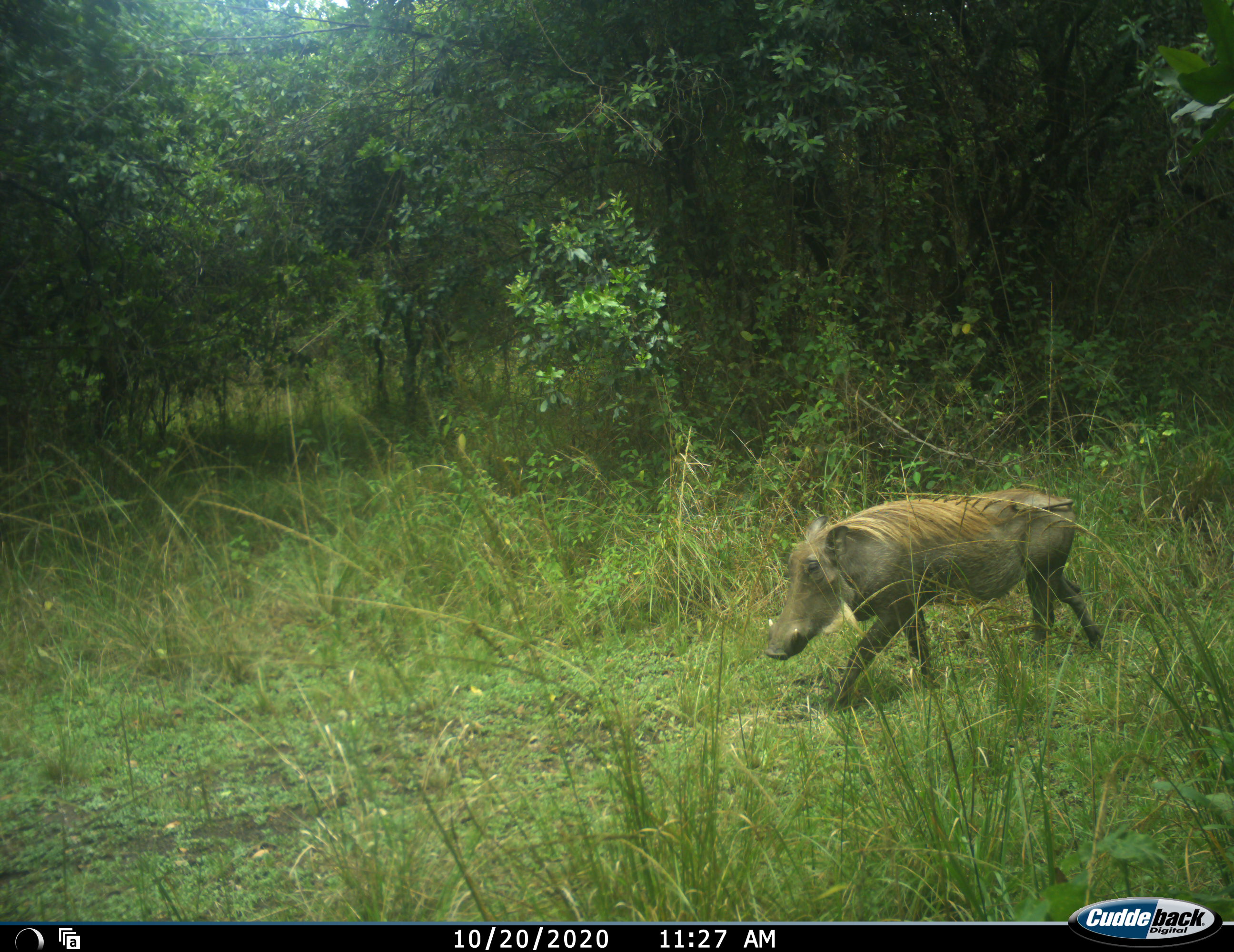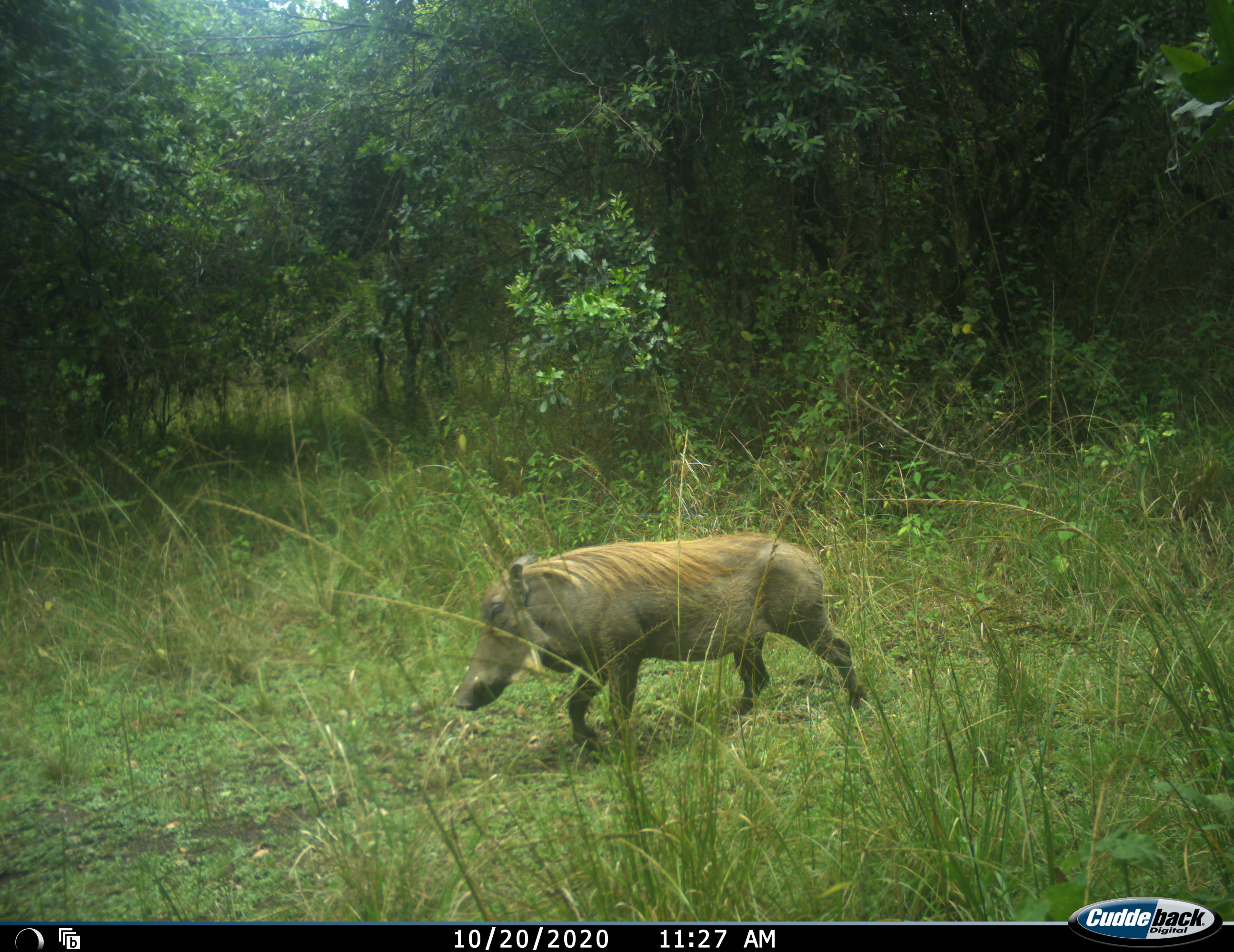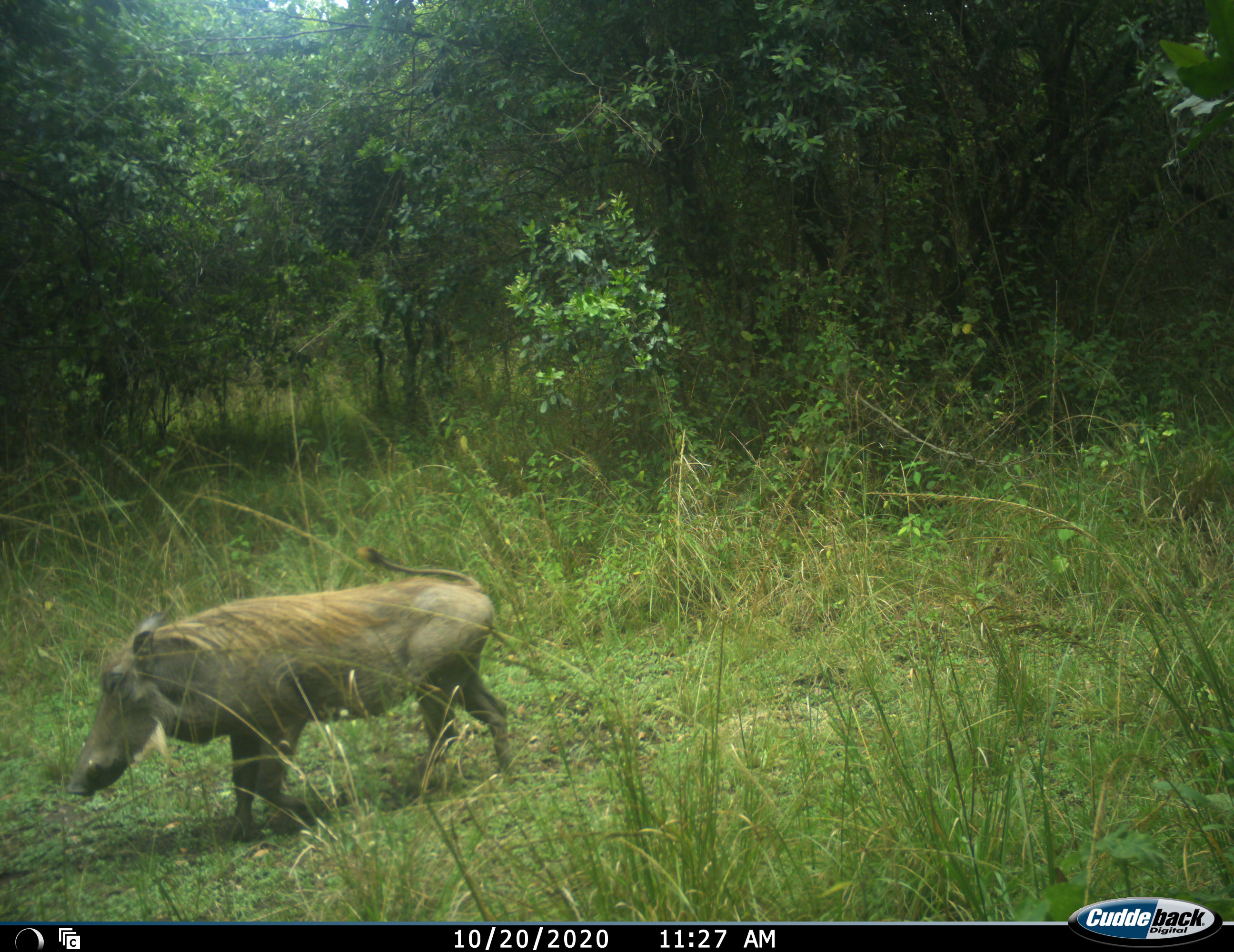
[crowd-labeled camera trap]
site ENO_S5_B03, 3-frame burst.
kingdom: Animalia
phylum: Chordata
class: Mammalia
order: Artiodactyla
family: Suidae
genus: Phacochoerus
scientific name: Phacochoerus africanus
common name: warthog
Warthog (Phacochoerus africanus), count 1. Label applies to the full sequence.